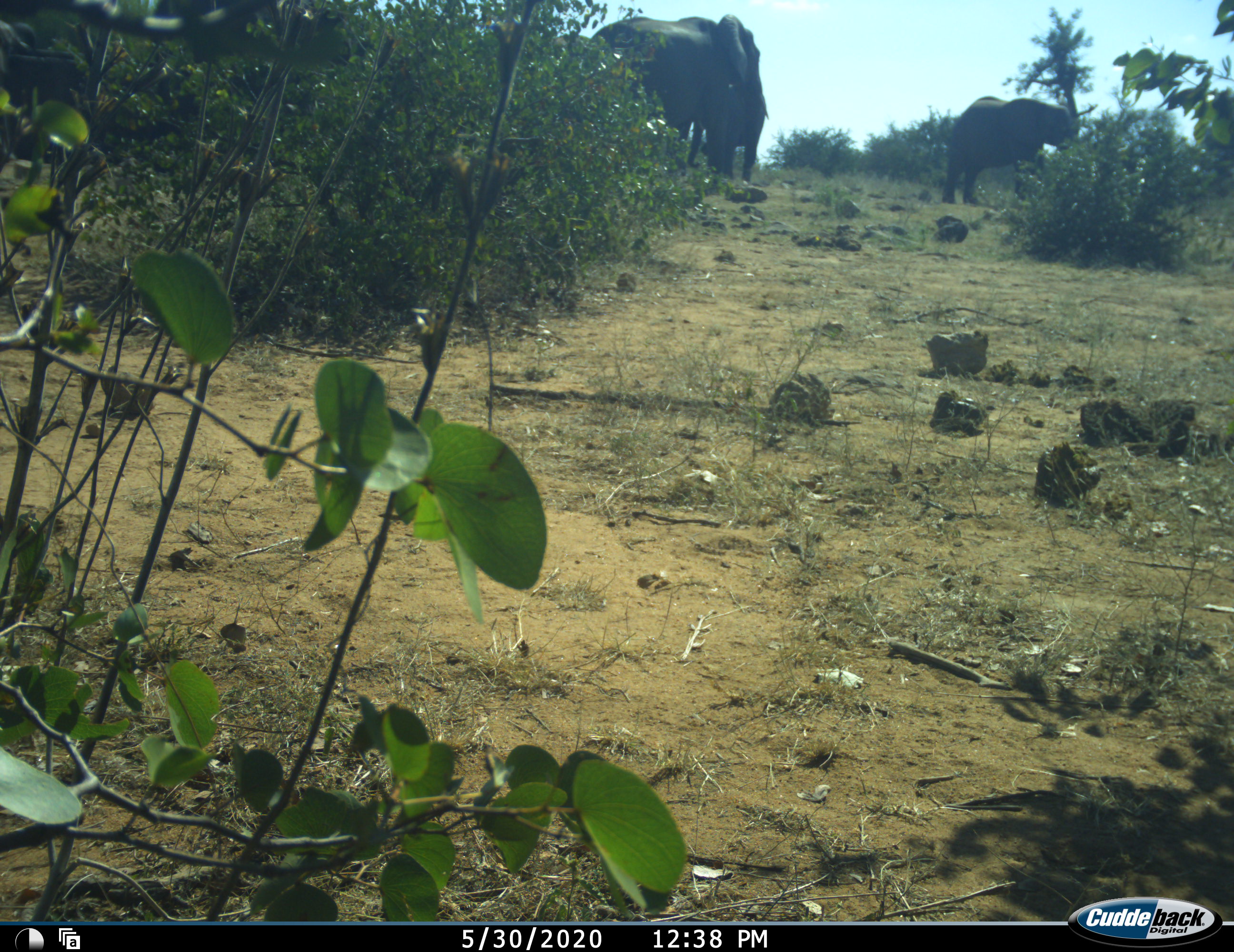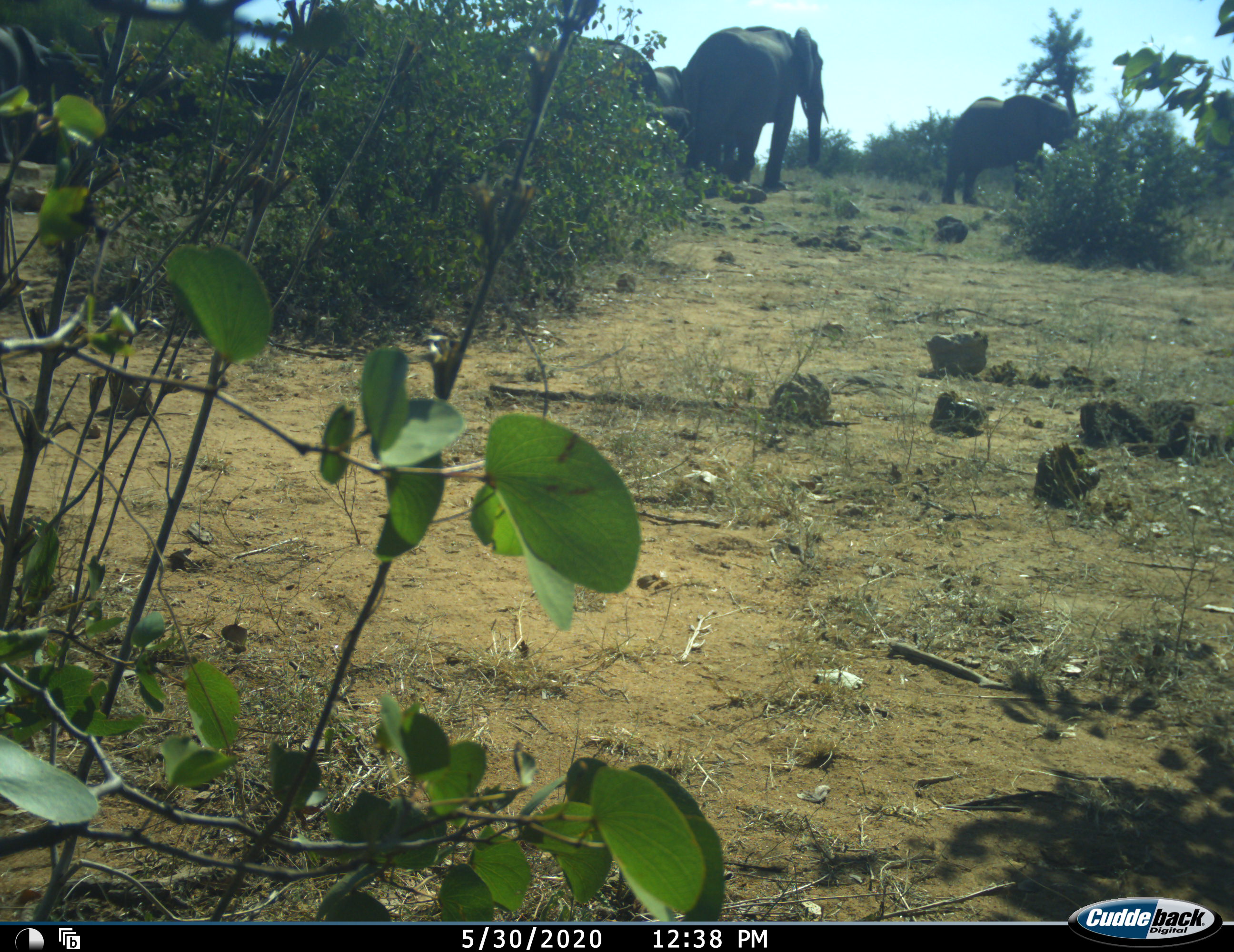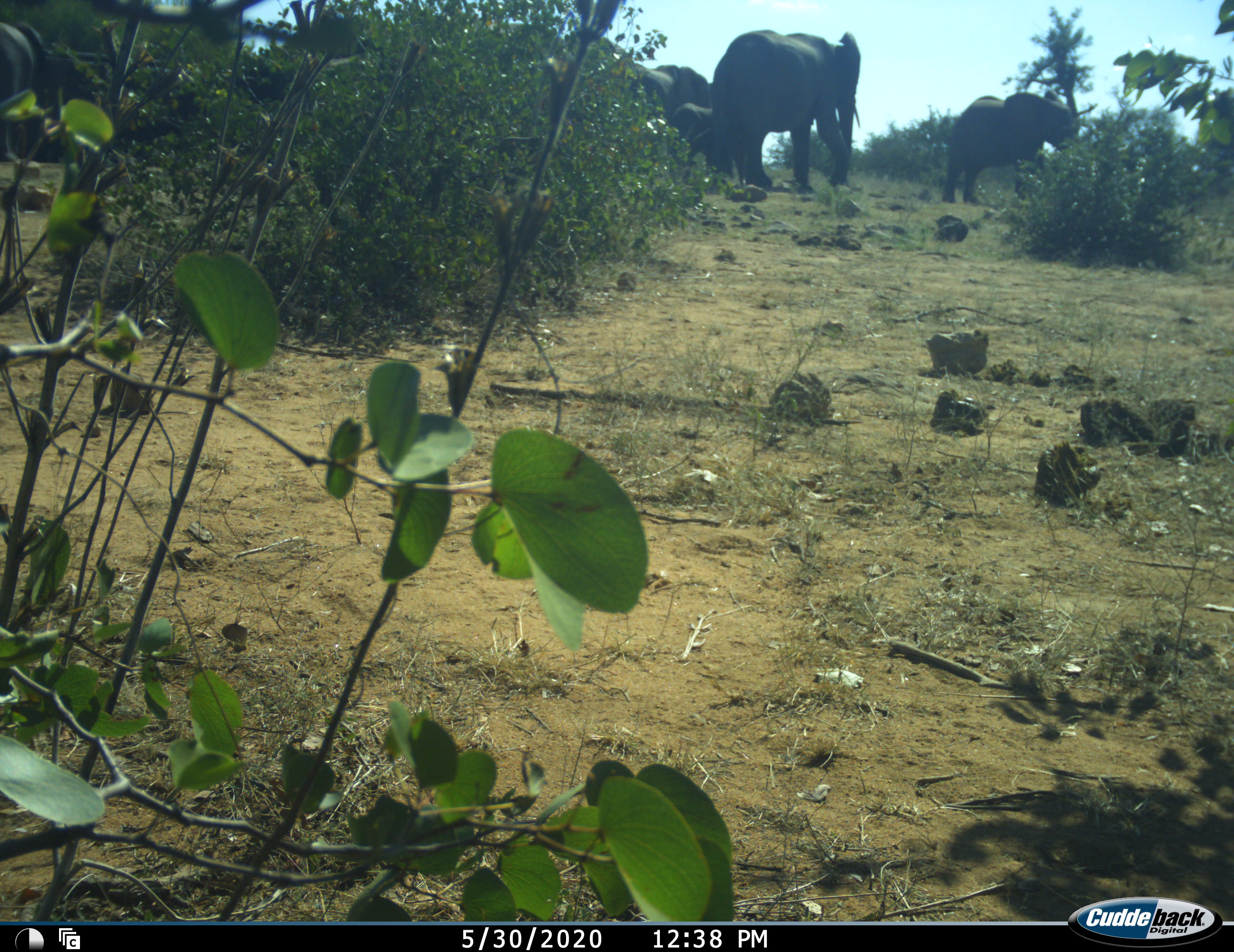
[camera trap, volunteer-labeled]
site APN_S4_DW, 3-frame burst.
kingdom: Animalia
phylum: Chordata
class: Mammalia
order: Proboscidea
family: Elephantidae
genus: Loxodonta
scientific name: Loxodonta africana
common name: african bush elephant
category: elephant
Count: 4.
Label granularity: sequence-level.